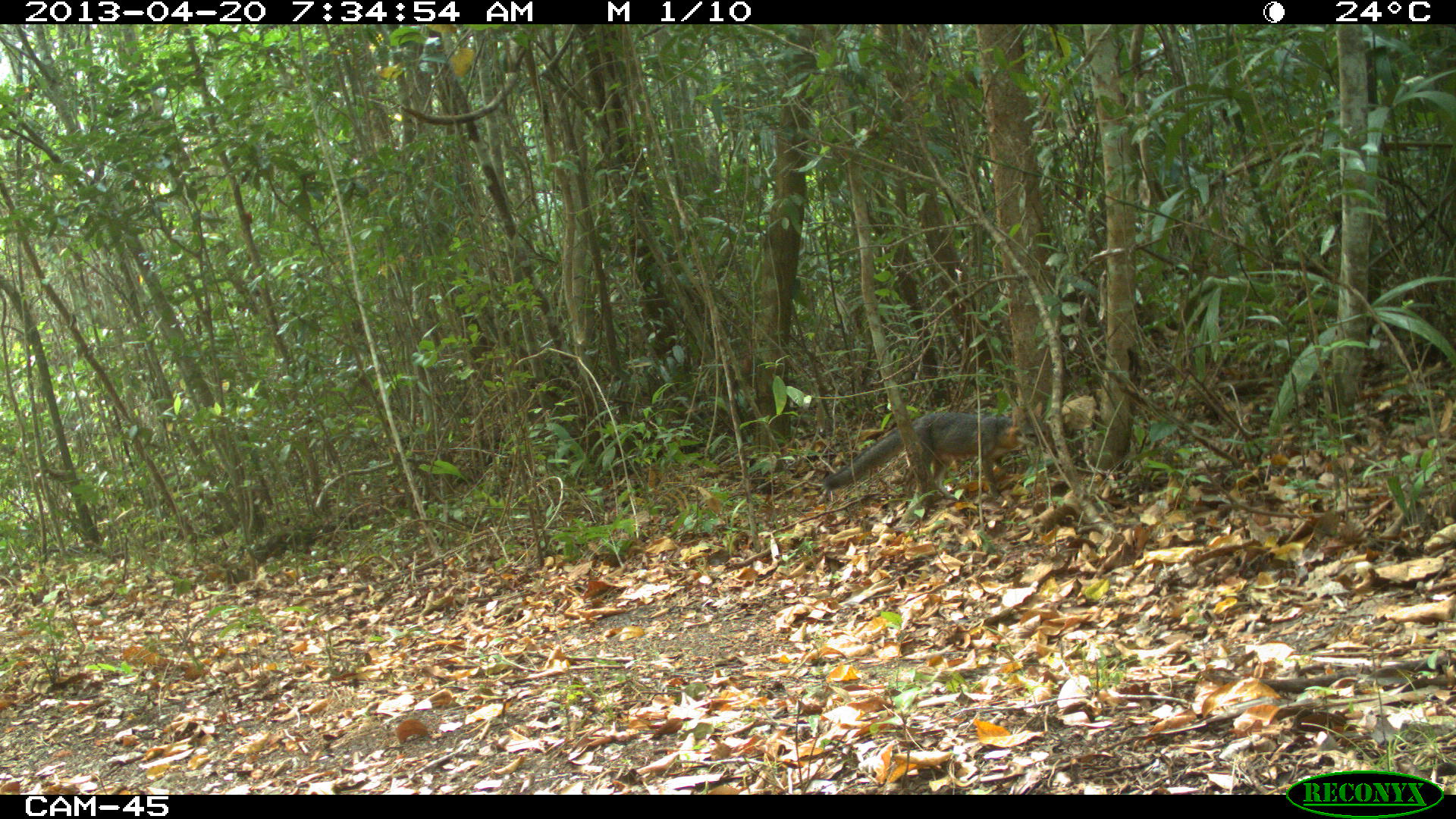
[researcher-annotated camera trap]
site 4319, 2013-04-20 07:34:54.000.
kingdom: Animalia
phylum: Chordata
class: Mammalia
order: Carnivora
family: Canidae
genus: Urocyon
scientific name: Urocyon cinereoargenteus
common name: gray fox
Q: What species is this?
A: Urocyon cinereoargenteus (gray fox).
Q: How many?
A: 1.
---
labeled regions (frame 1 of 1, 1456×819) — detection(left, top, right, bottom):
urocyon cinereoargenteus: detection(821, 401, 1046, 503)